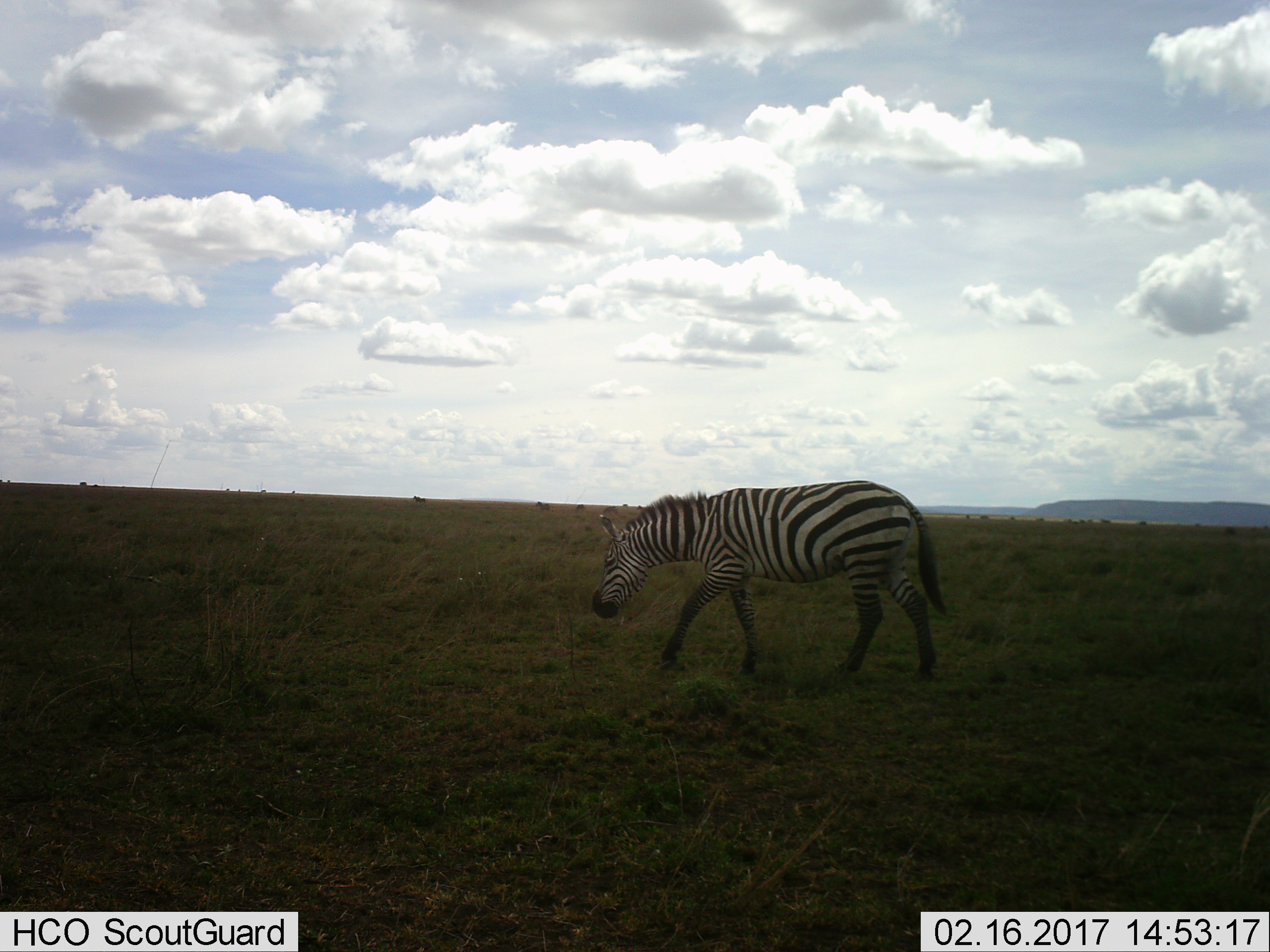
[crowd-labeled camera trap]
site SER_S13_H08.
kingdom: Animalia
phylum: Chordata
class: Mammalia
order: Perissodactyla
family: Equidae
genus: Equus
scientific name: Equus quagga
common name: plains zebra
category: zebraplains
Zebraplains (plains zebra) (Equus quagga), count 1. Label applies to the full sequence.